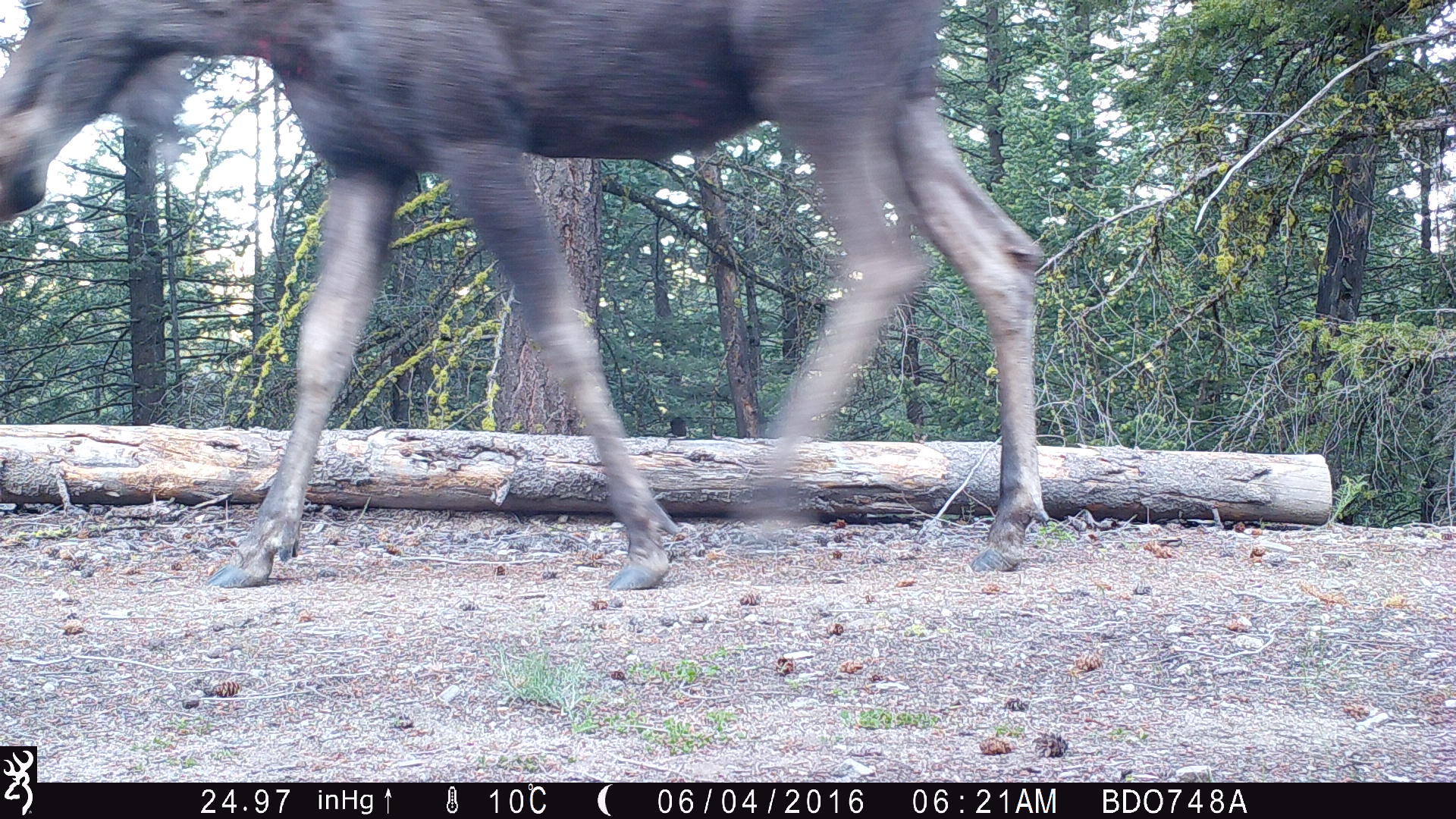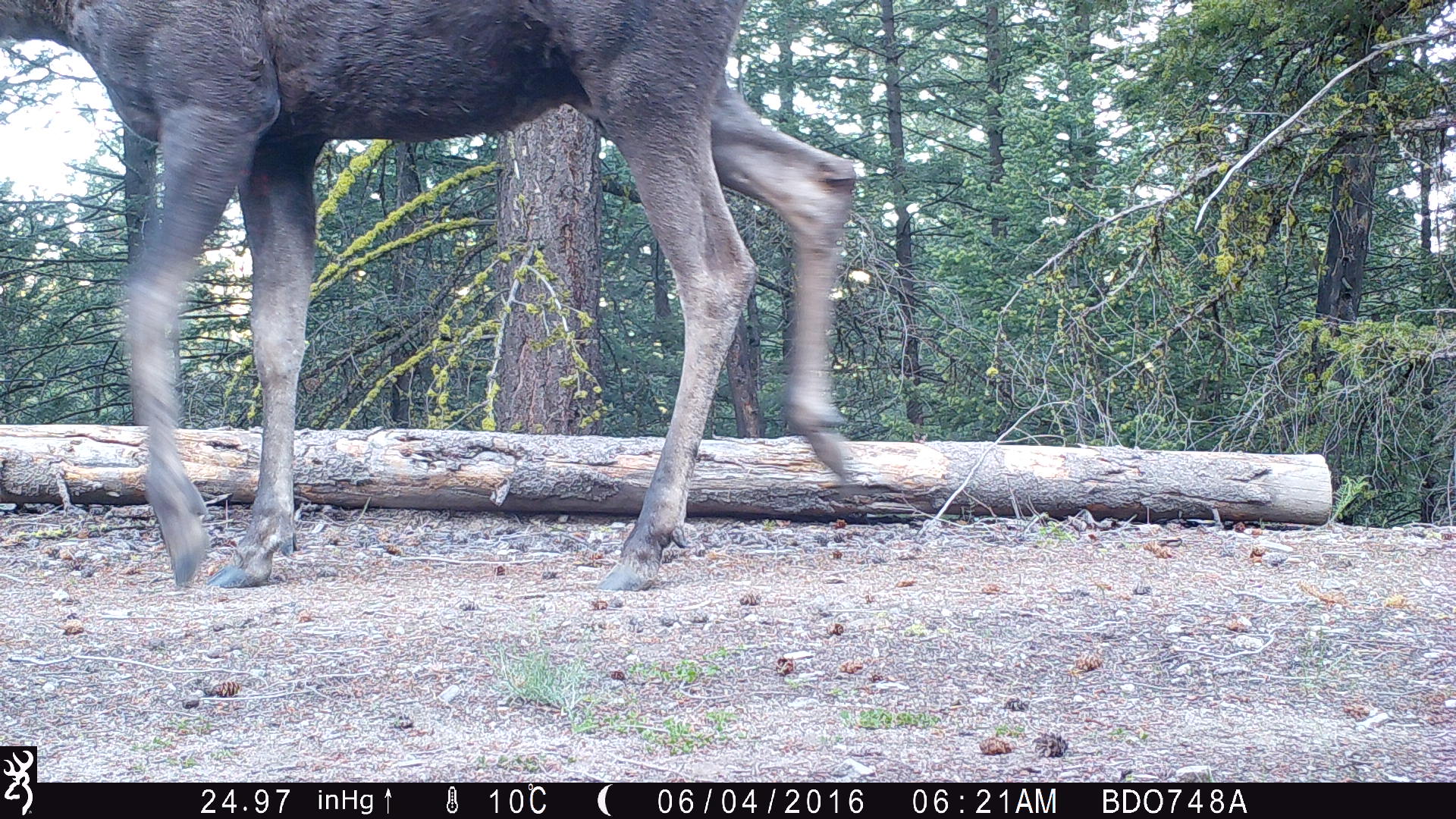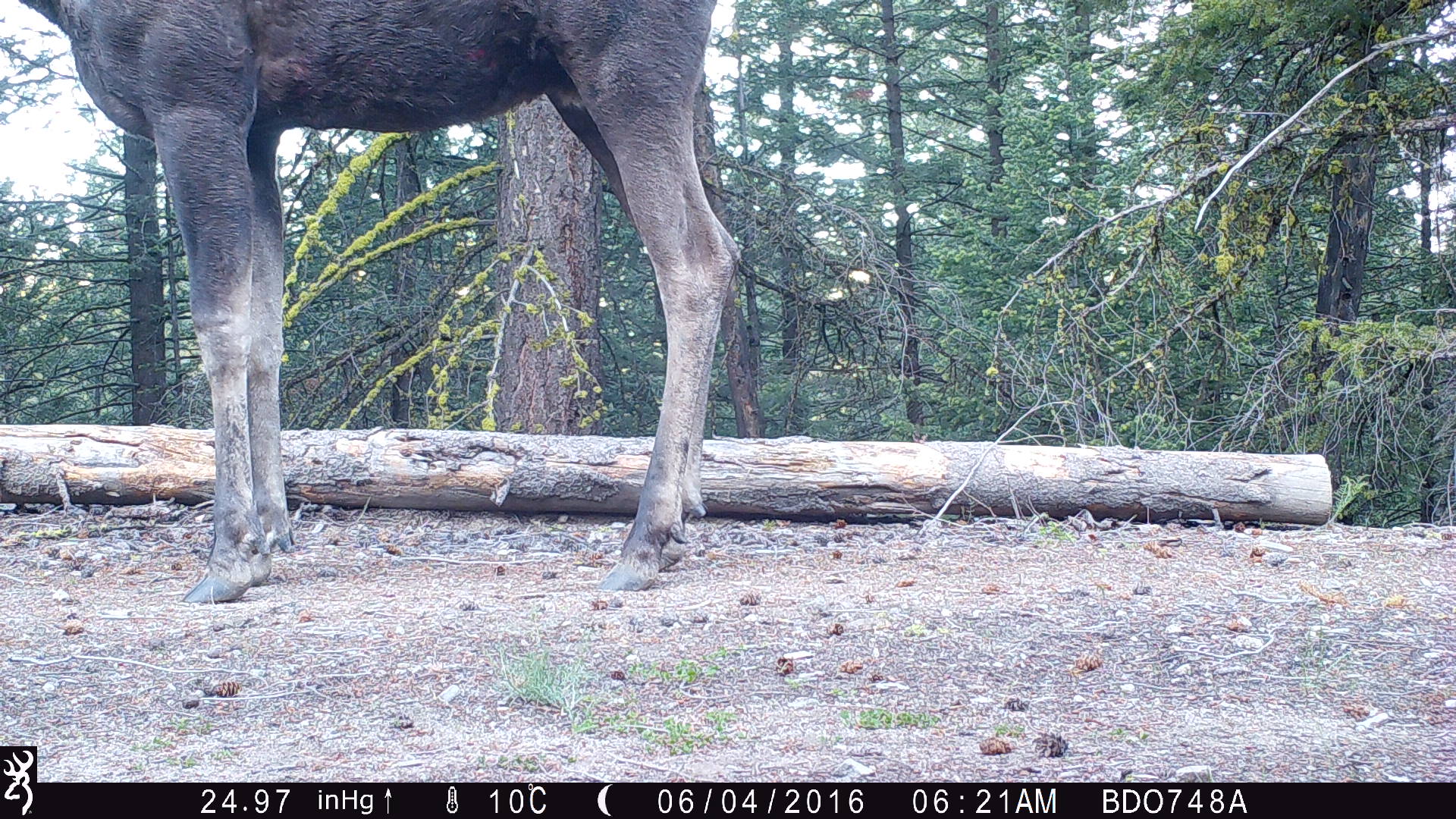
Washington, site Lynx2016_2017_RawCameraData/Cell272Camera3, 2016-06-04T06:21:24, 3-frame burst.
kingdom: Animalia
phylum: Chordata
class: Mammalia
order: Artiodactyla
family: Cervidae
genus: Alces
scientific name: Alces alces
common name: moose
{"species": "Alces alces (moose)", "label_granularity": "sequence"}